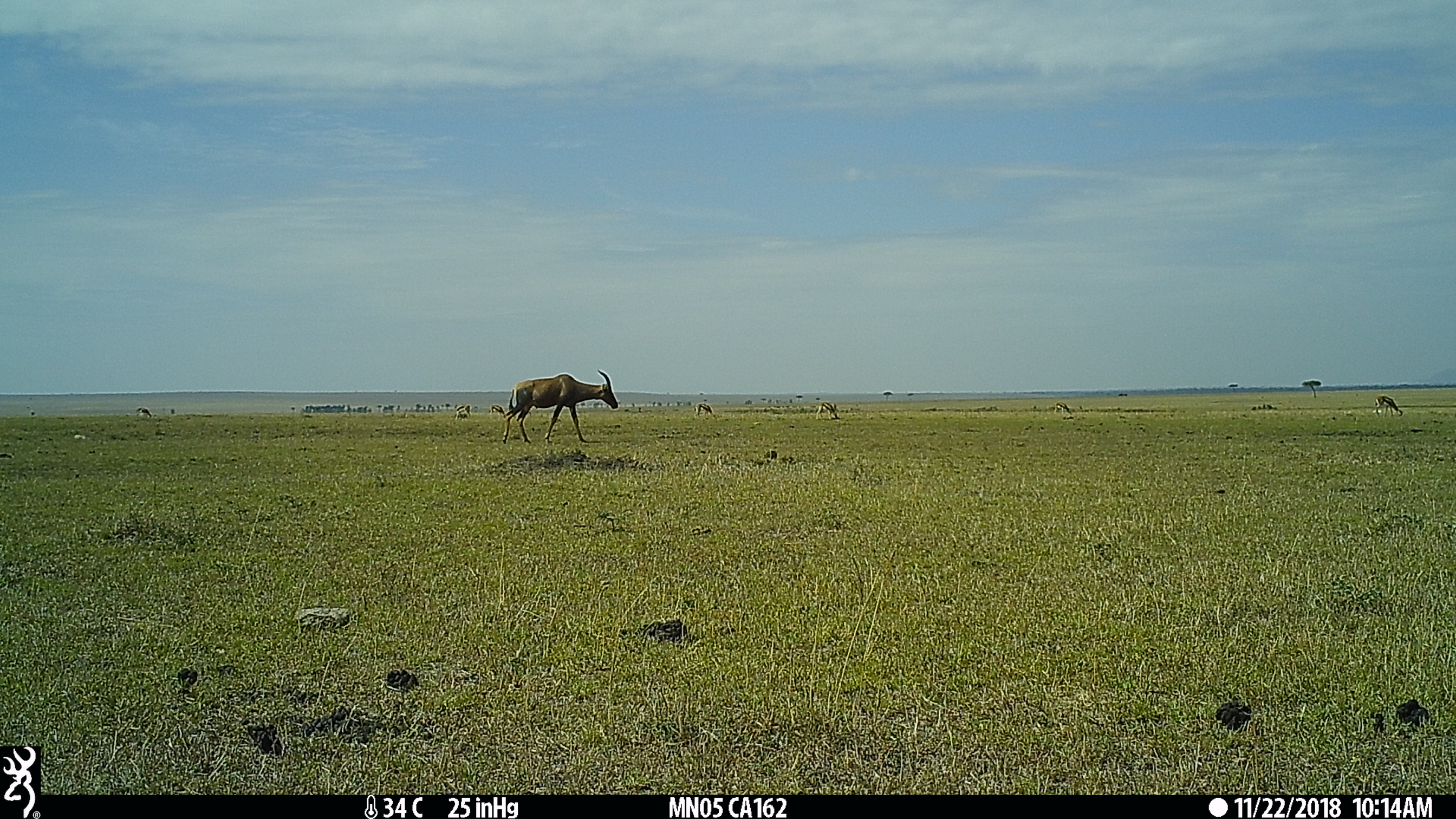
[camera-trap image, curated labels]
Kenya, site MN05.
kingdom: Animalia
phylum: Chordata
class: Mammalia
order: Artiodactyla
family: Bovidae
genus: Damaliscus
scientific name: Damaliscus lunatus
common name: topi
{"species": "topi (Damaliscus lunatus)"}